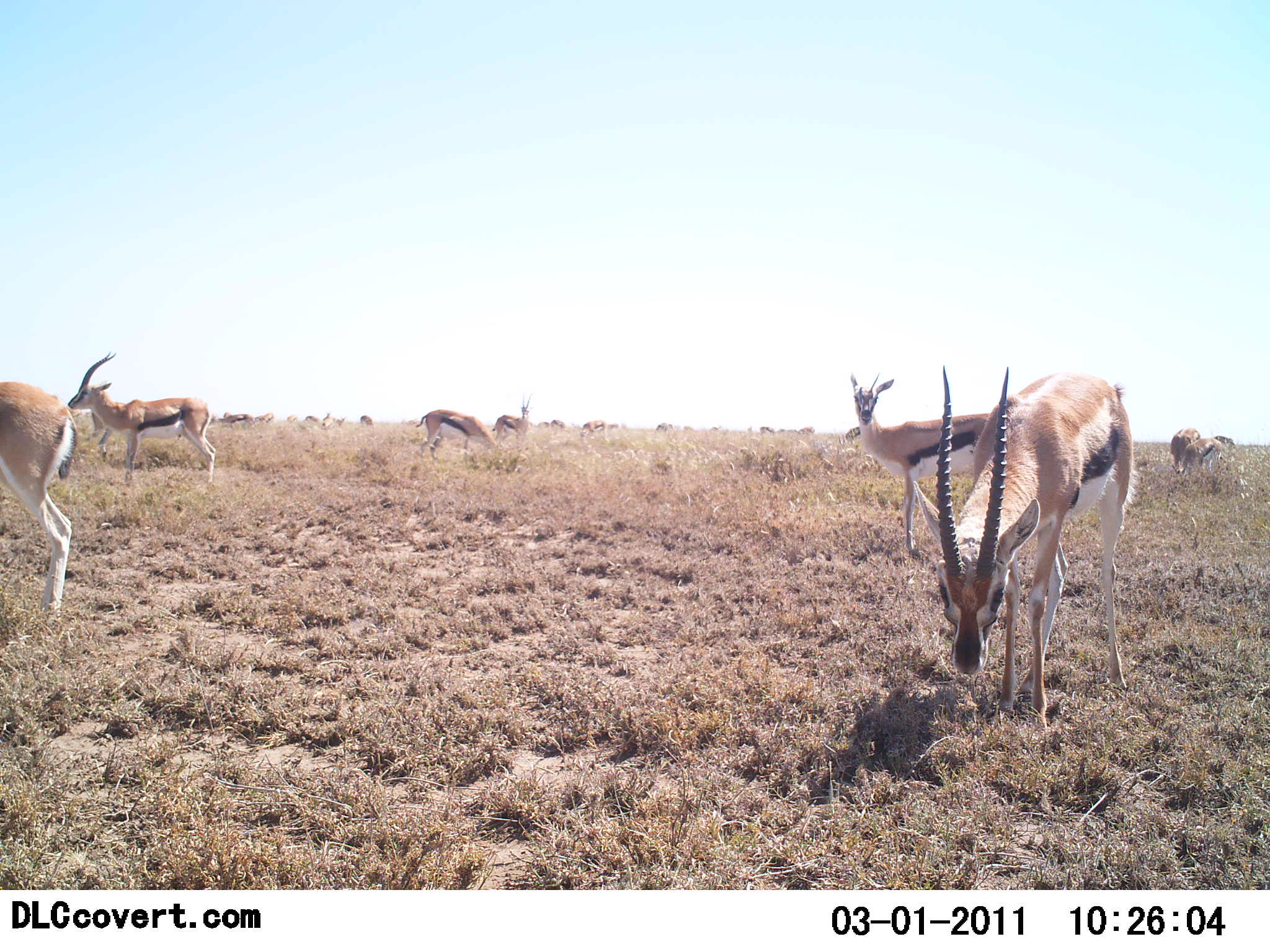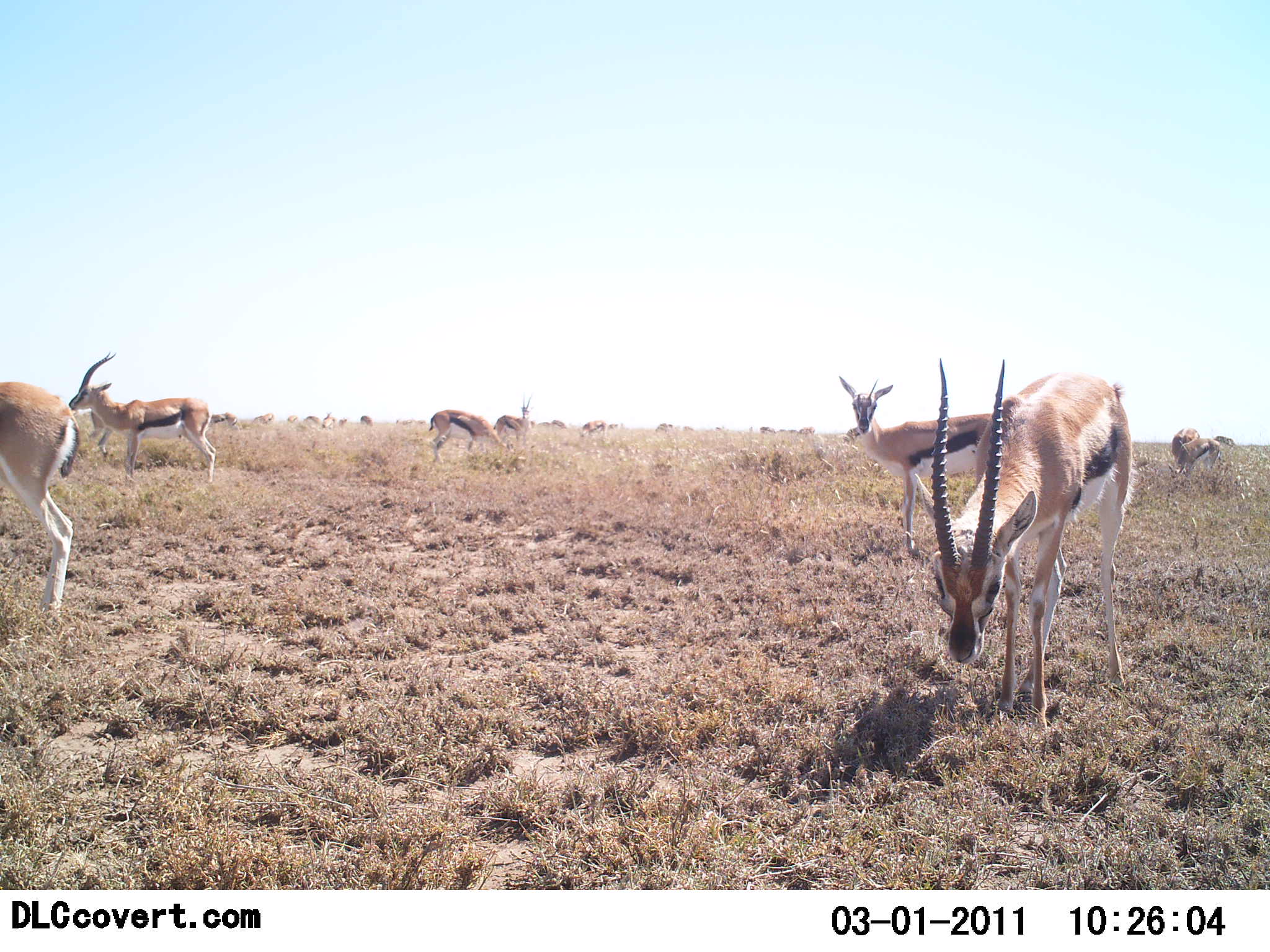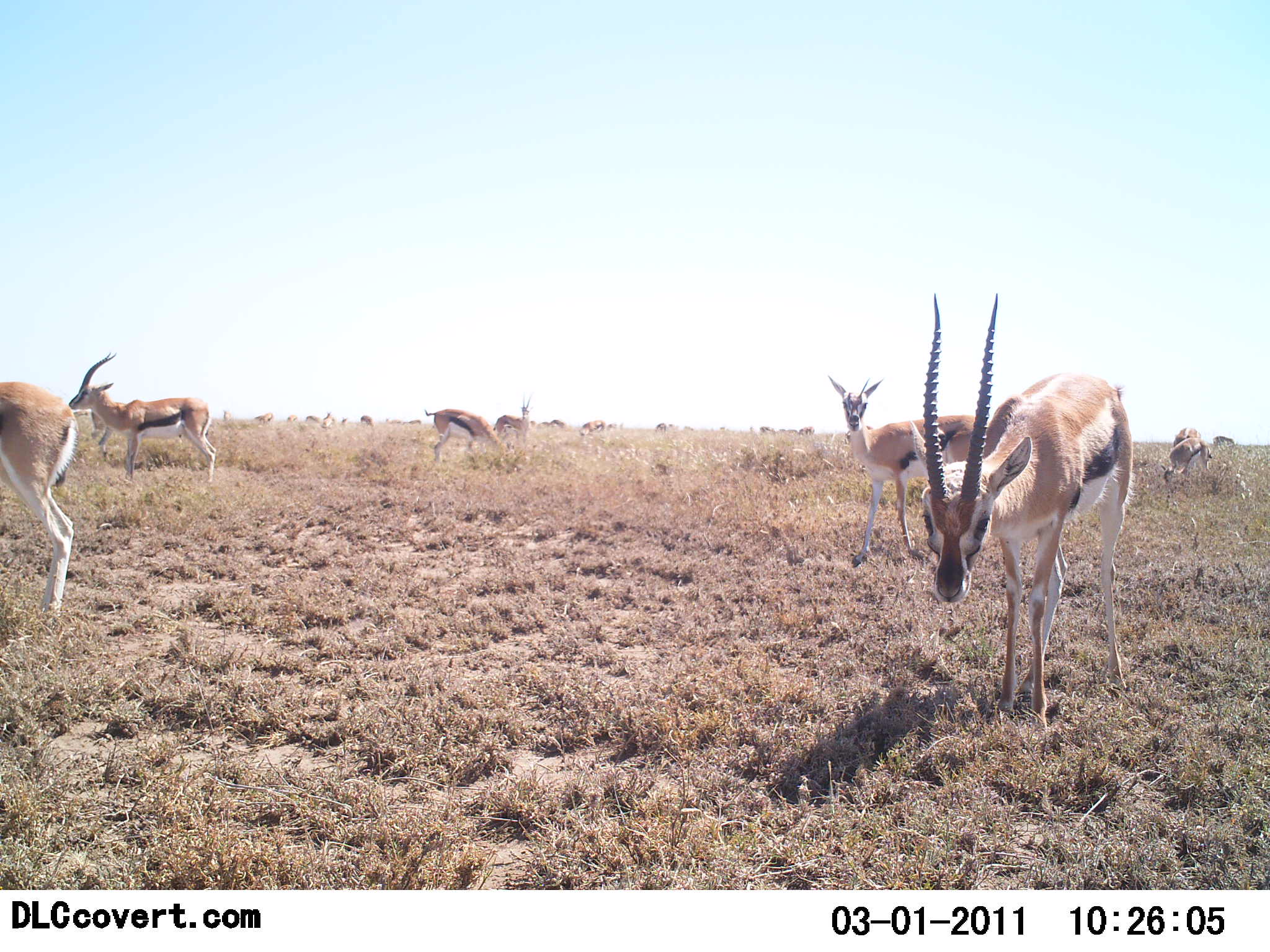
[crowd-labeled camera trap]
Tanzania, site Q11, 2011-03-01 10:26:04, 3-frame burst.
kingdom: Animalia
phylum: Chordata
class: Mammalia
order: Artiodactyla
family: Bovidae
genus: Eudorcas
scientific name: Eudorcas thomsonii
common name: thomson's gazelle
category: gazellethomsons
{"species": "gazellethomsons (thomson's gazelle) (Eudorcas thomsonii)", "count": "9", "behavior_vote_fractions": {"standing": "85%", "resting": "8%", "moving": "31%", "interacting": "0%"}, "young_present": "0%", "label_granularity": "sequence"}